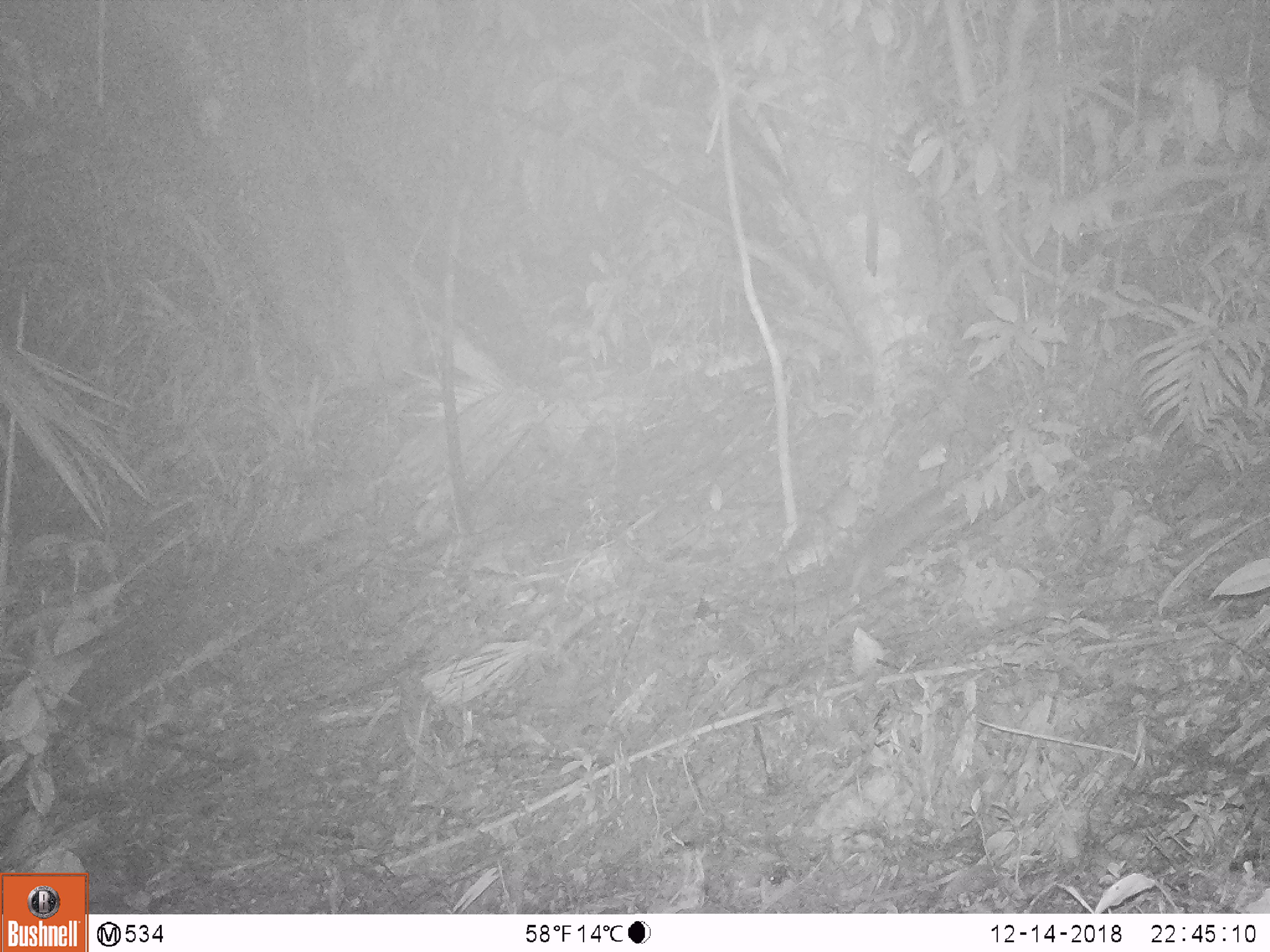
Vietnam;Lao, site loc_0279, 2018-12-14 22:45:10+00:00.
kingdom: Animalia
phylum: Chordata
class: Mammalia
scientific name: Mammalia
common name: mammal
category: unidentified small mammal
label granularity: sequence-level